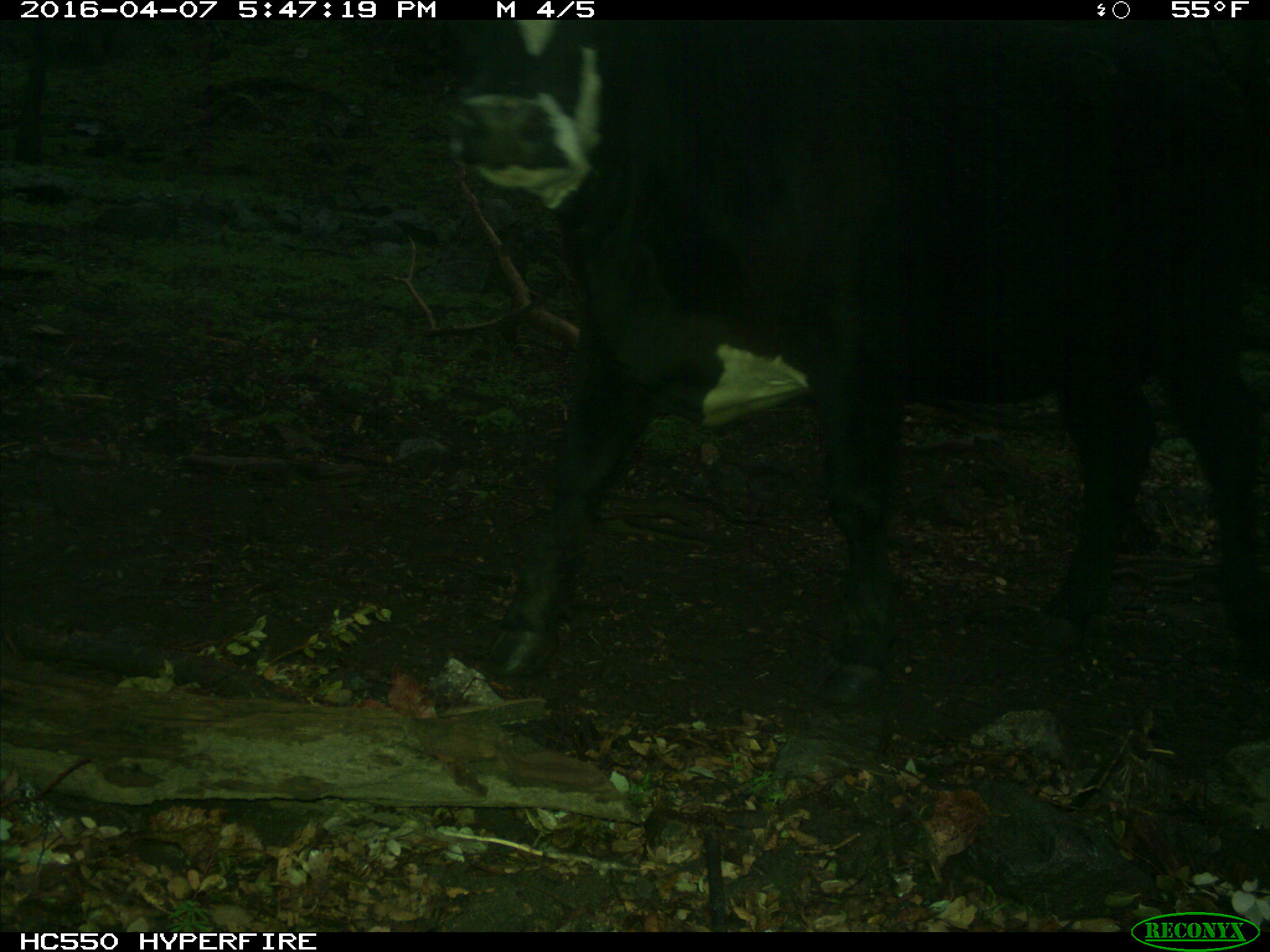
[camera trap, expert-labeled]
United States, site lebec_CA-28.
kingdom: Animalia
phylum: Chordata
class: Mammalia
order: Artiodactyla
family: Bovidae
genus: Bos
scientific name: Bos taurus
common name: domestic cow